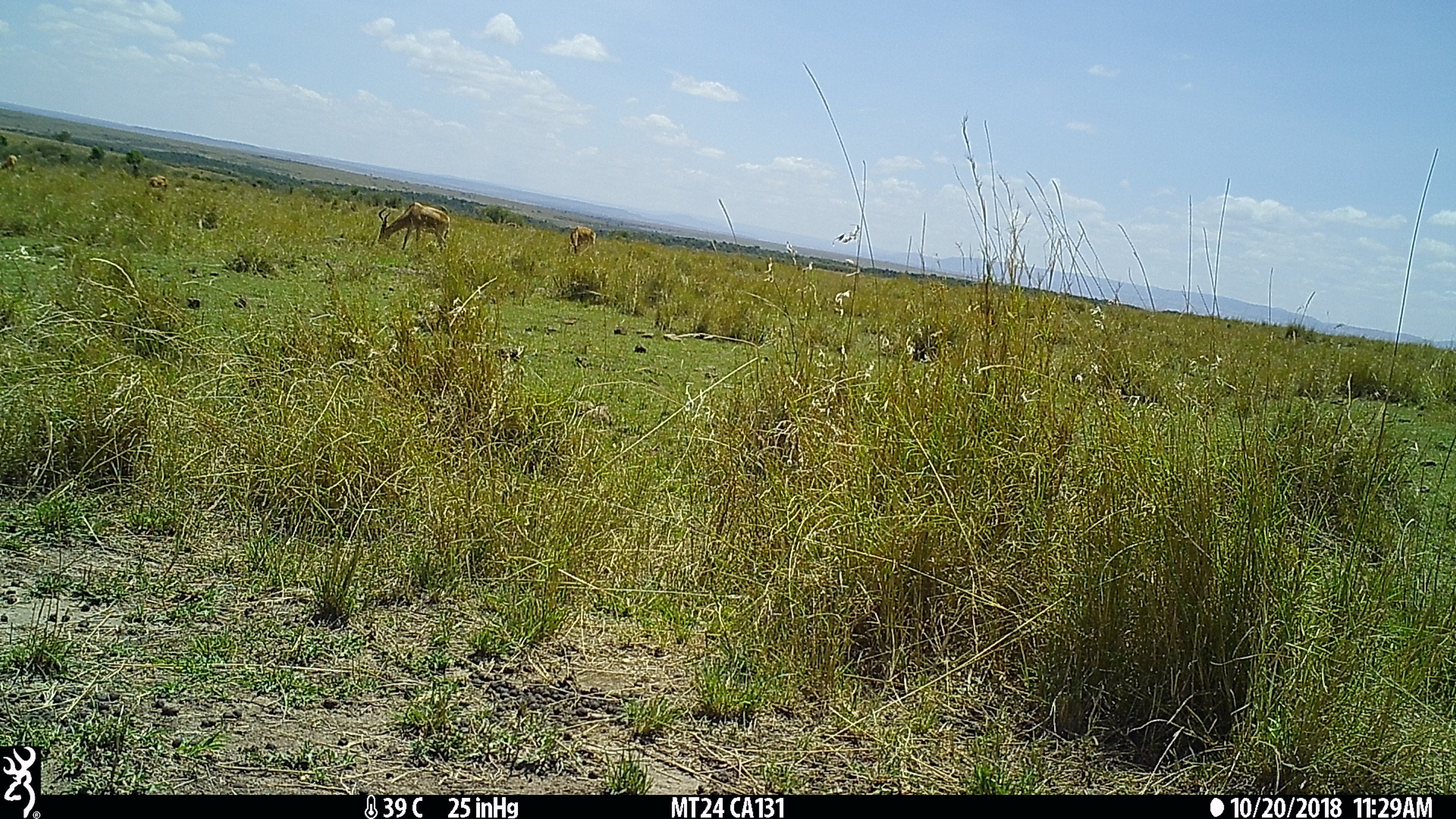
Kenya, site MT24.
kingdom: Animalia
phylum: Chordata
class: Mammalia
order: Artiodactyla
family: Bovidae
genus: Alcelaphus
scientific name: Alcelaphus buselaphus cokii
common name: coke's hartebeest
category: hartebeest cokes